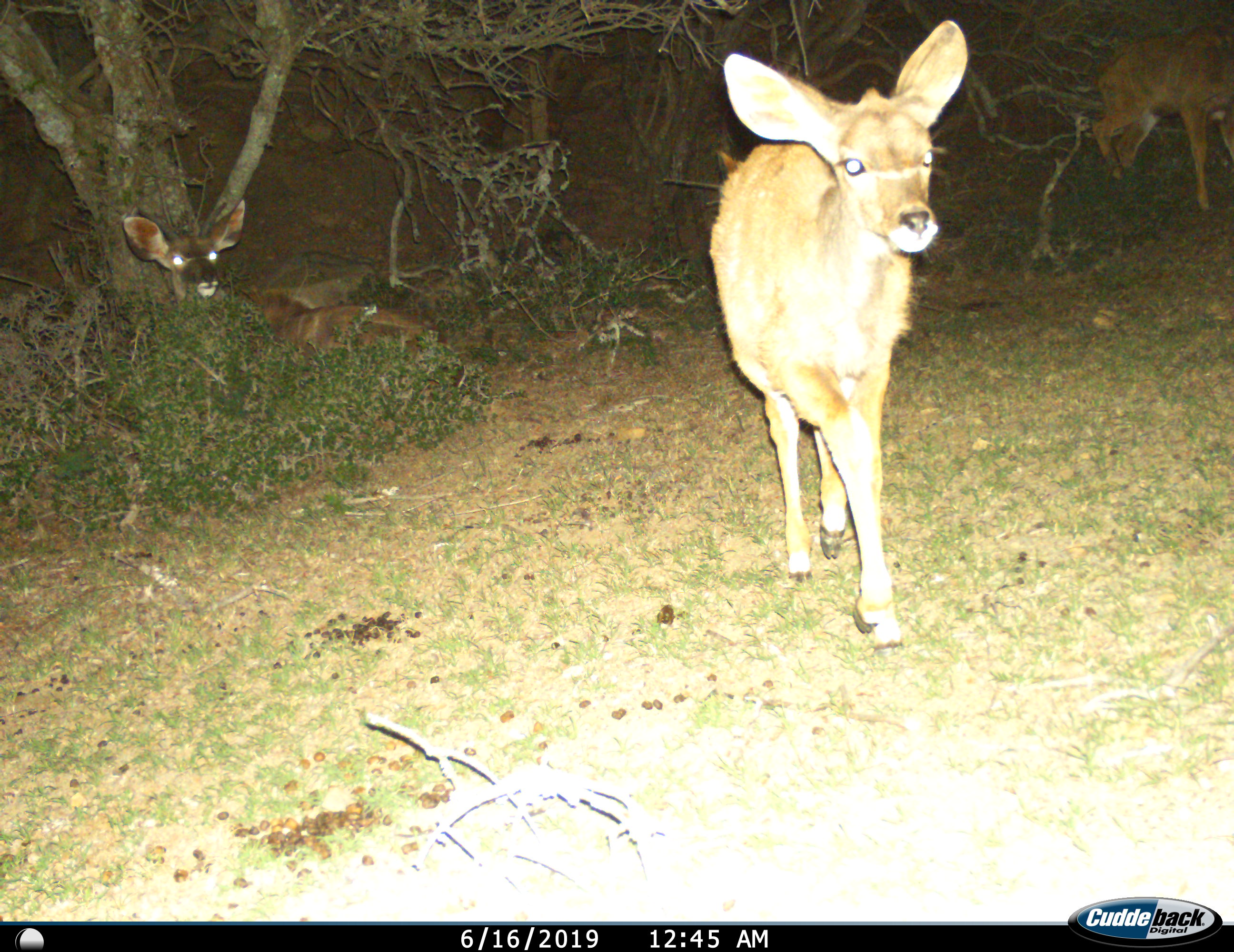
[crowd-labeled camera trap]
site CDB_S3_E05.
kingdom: Animalia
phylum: Chordata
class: Mammalia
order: Artiodactyla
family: Bovidae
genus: Tragelaphus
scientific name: Tragelaphus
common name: kudu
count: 3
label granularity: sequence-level